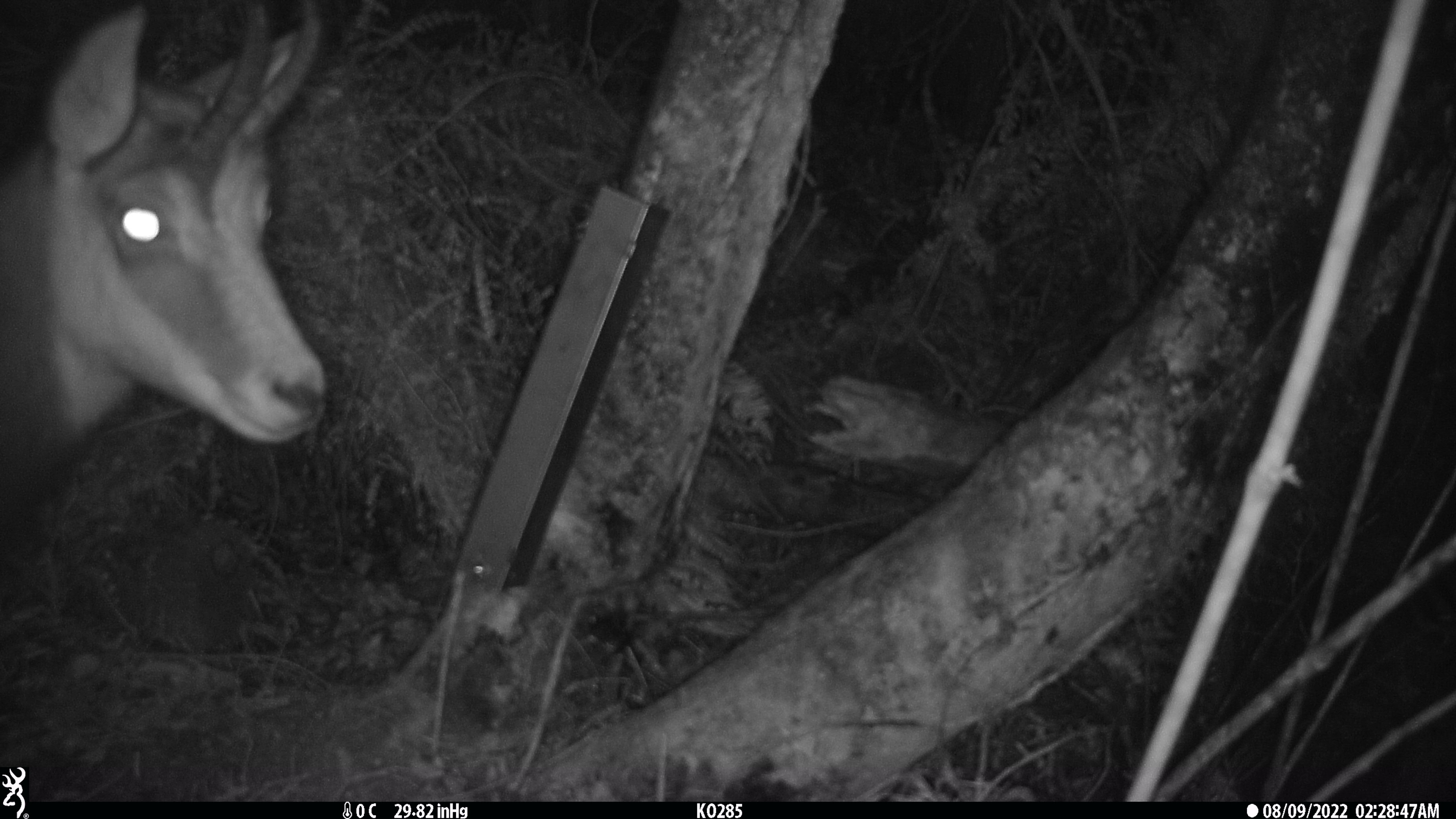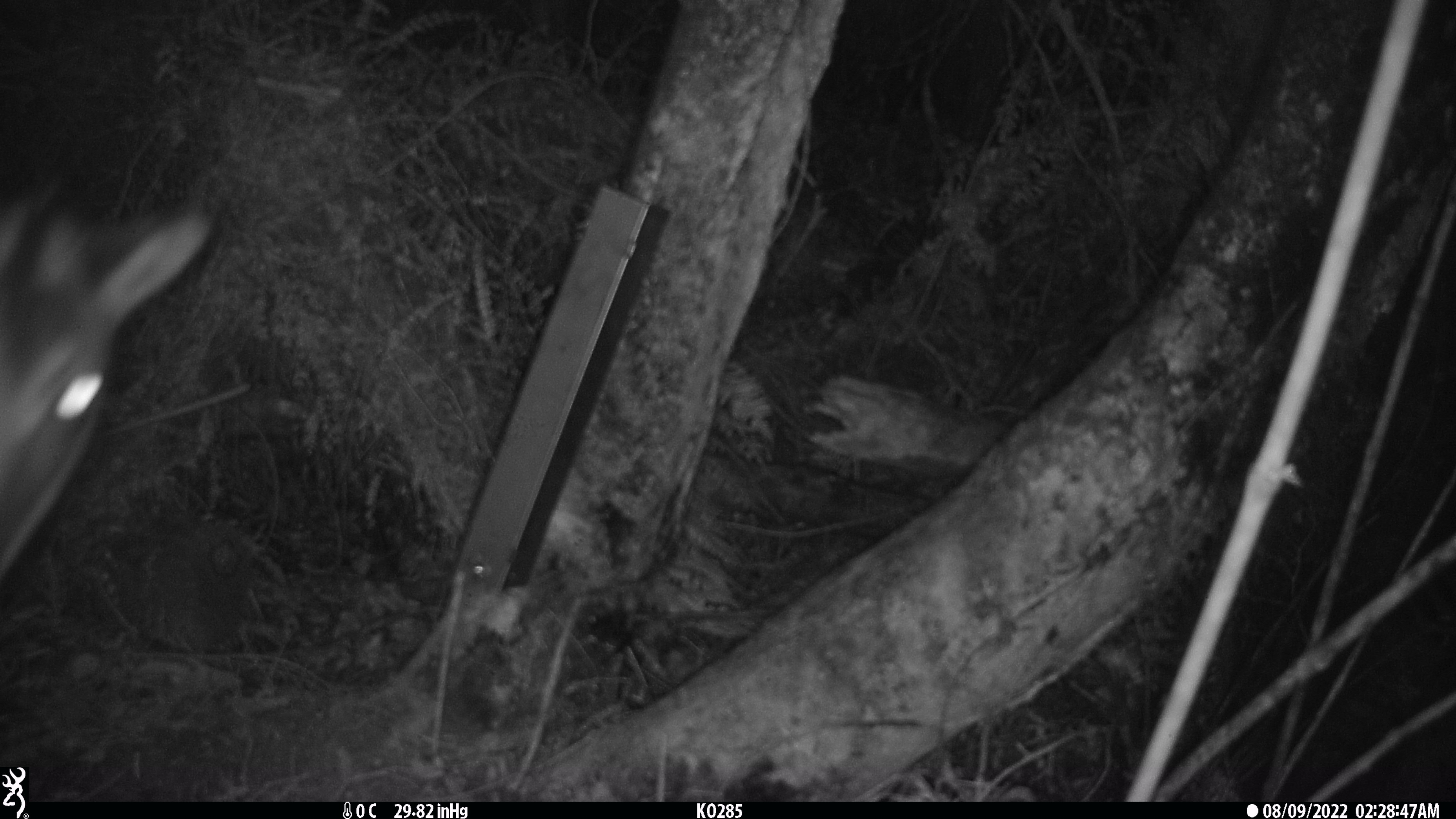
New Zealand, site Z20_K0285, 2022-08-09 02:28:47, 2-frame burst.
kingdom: Animalia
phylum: Chordata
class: Mammalia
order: Artiodactyla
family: Bovidae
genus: Rupicapra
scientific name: Rupicapra rupicapra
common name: alpine chamois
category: chamois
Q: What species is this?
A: Chamois (alpine chamois) (Rupicapra rupicapra).